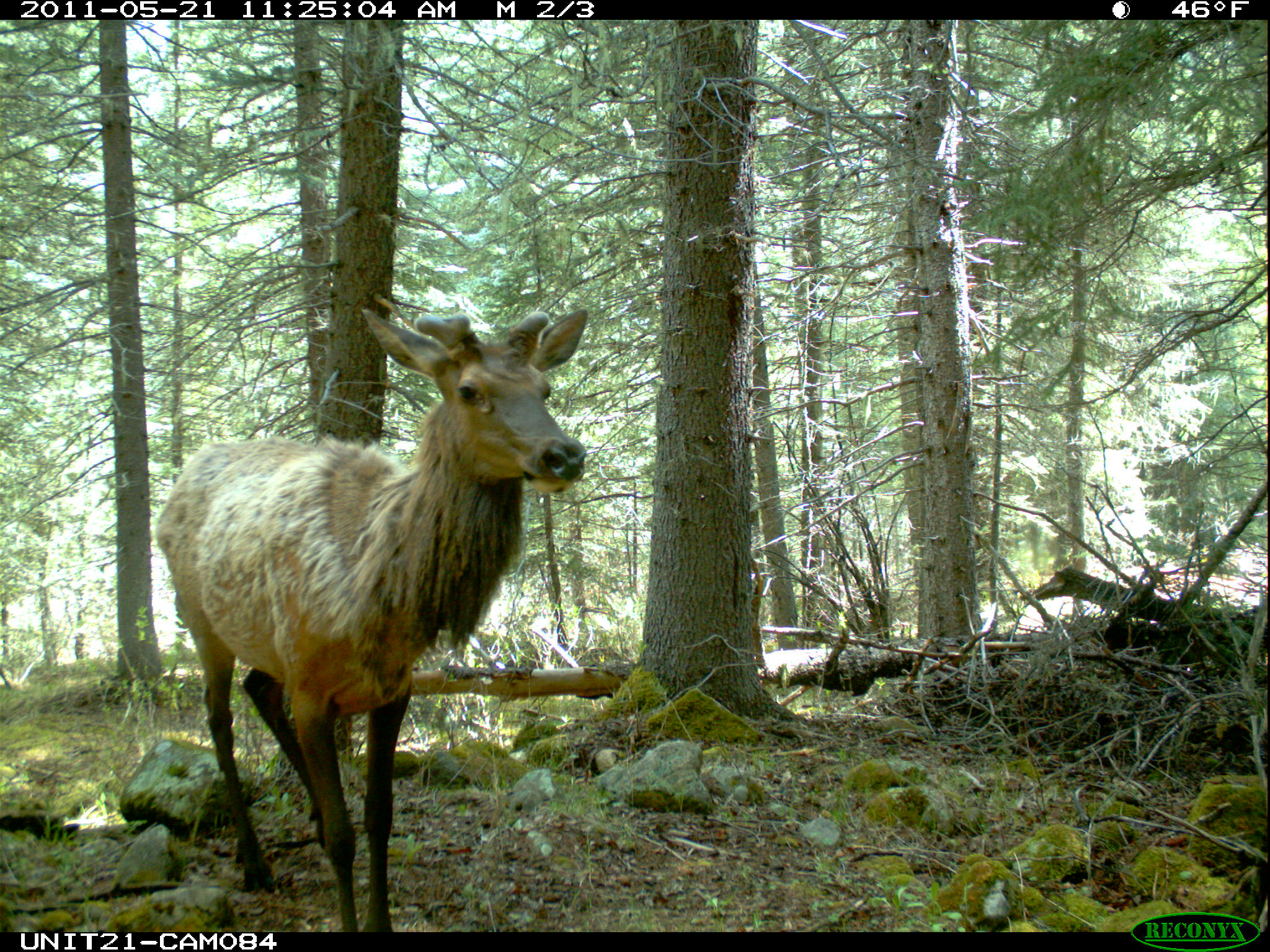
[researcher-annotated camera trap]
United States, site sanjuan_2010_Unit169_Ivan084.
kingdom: Animalia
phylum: Chordata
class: Mammalia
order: Artiodactyla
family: Cervidae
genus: Cervus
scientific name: Cervus elaphus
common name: red deer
Cervus elaphus (red deer).